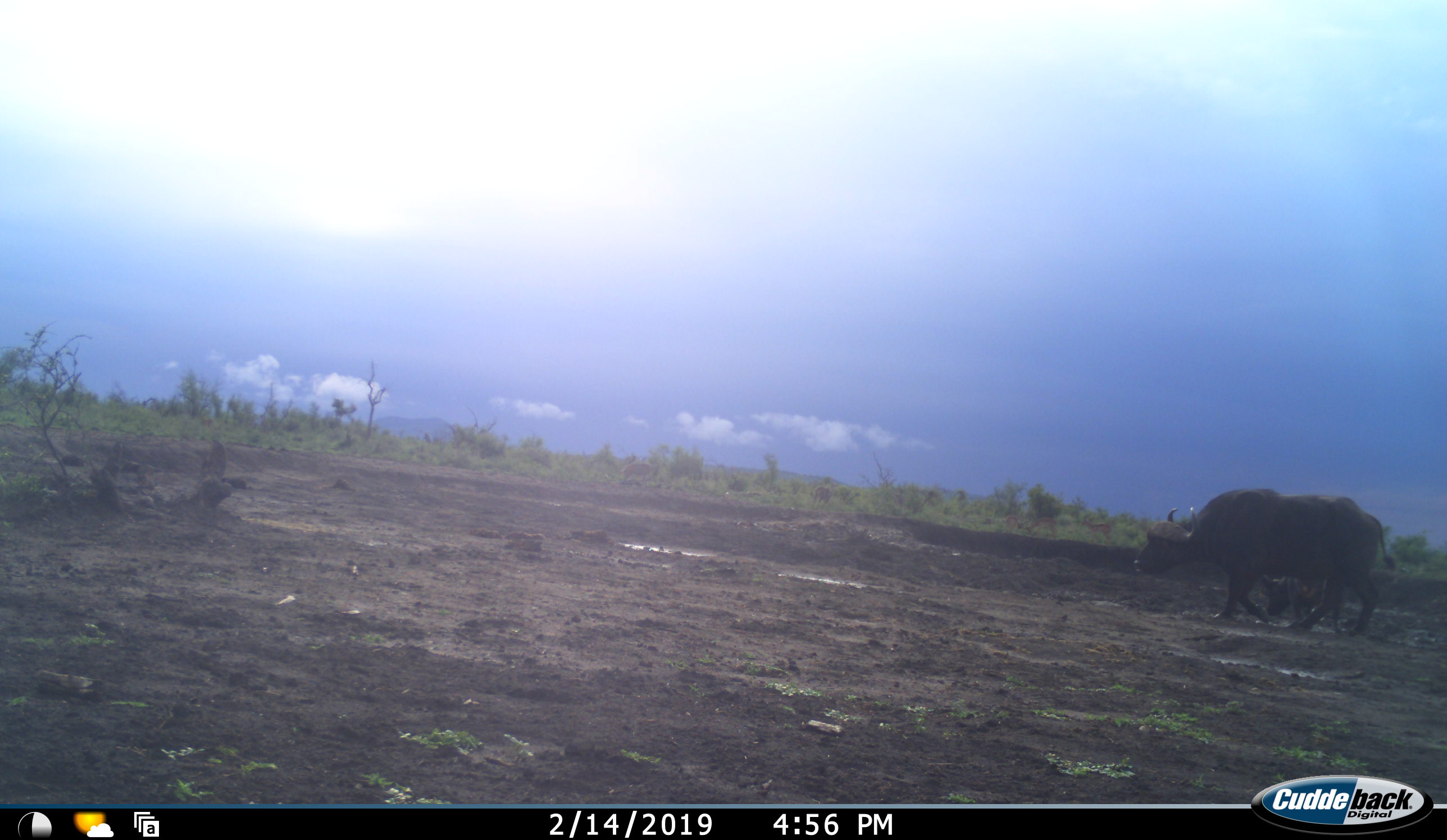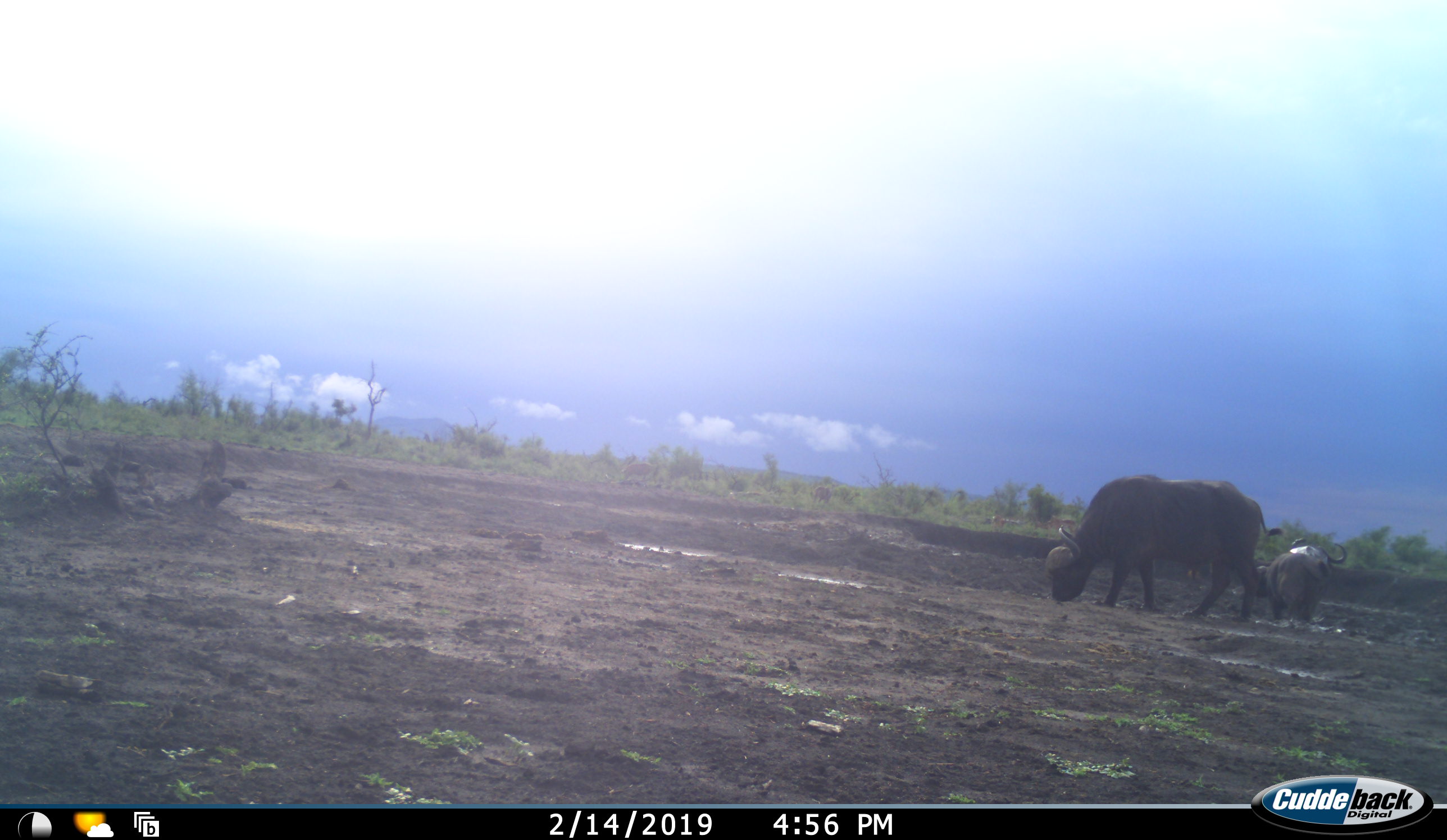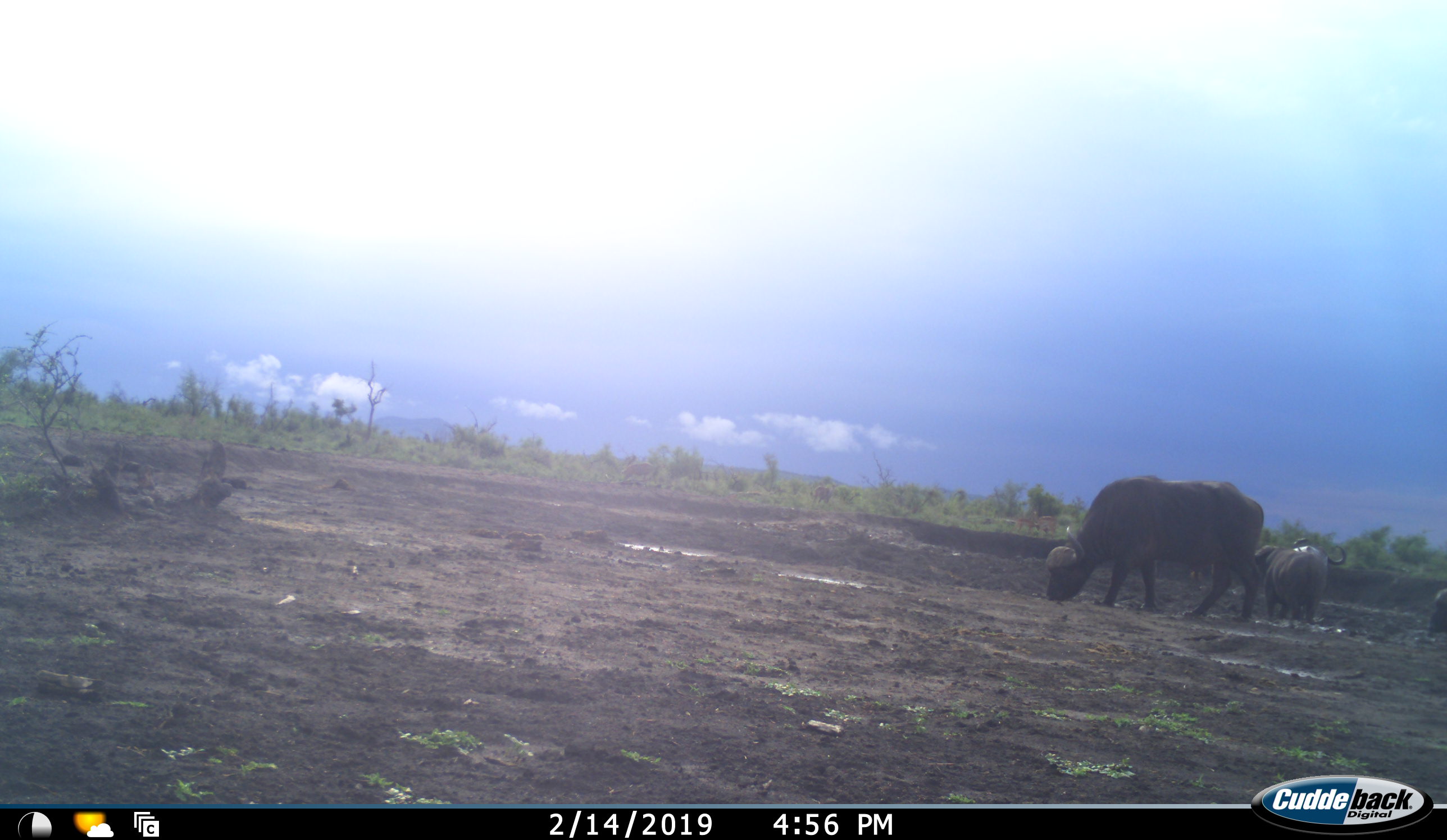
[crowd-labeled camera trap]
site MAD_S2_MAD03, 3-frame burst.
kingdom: Animalia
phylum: Chordata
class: Mammalia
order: Artiodactyla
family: Bovidae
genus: Syncerus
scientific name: Syncerus caffer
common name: african buffalo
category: buffalo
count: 2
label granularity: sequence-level